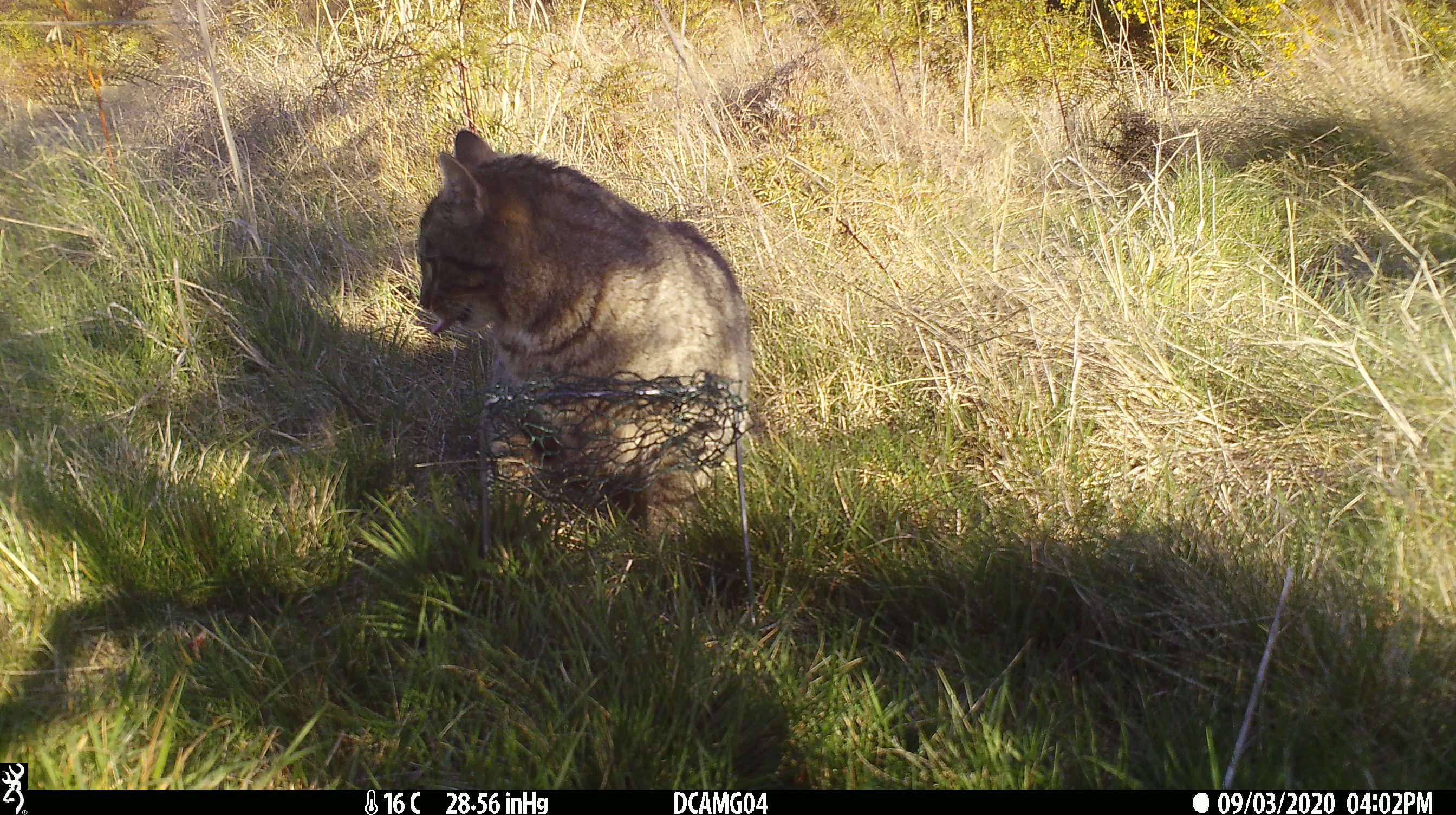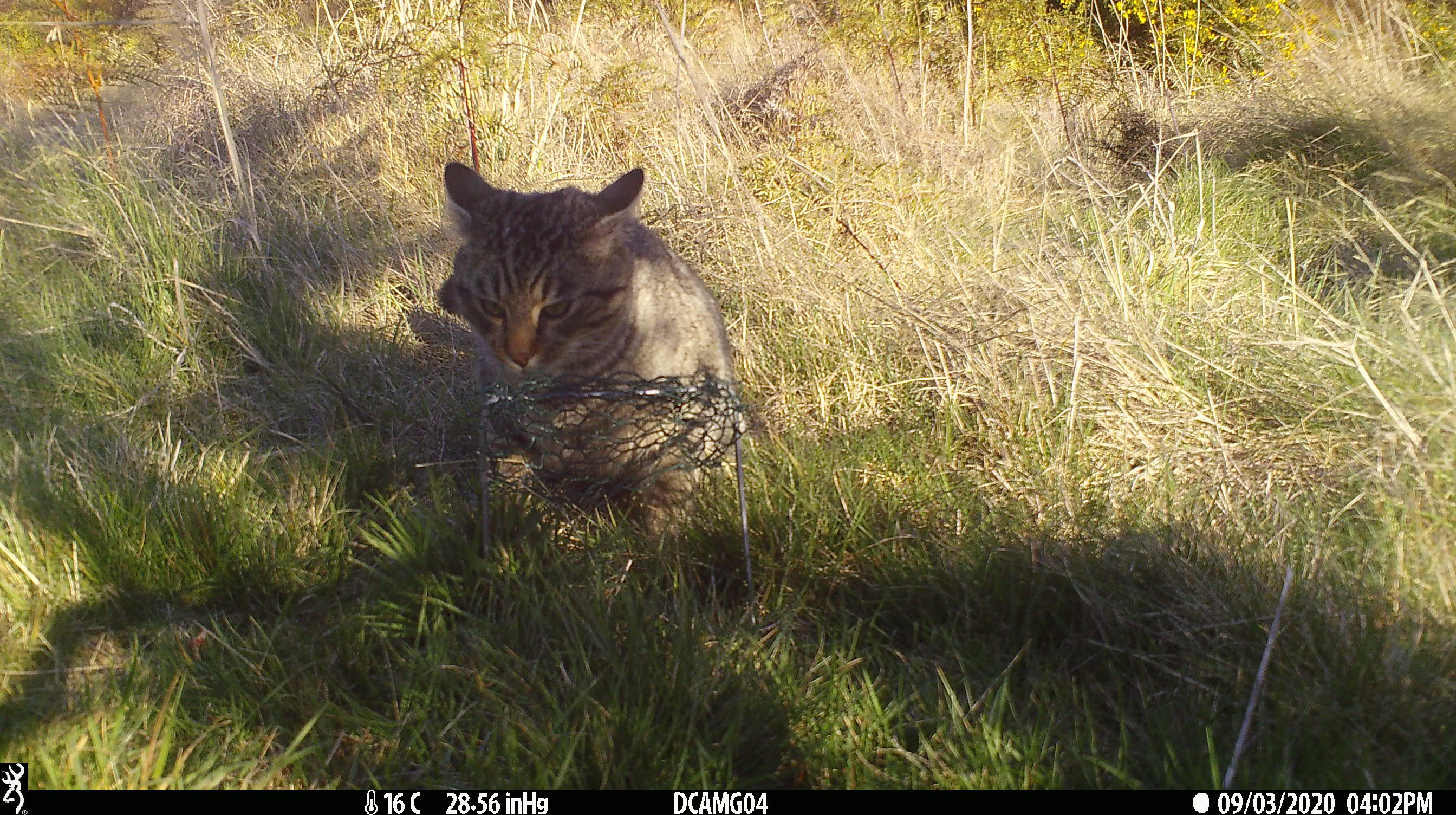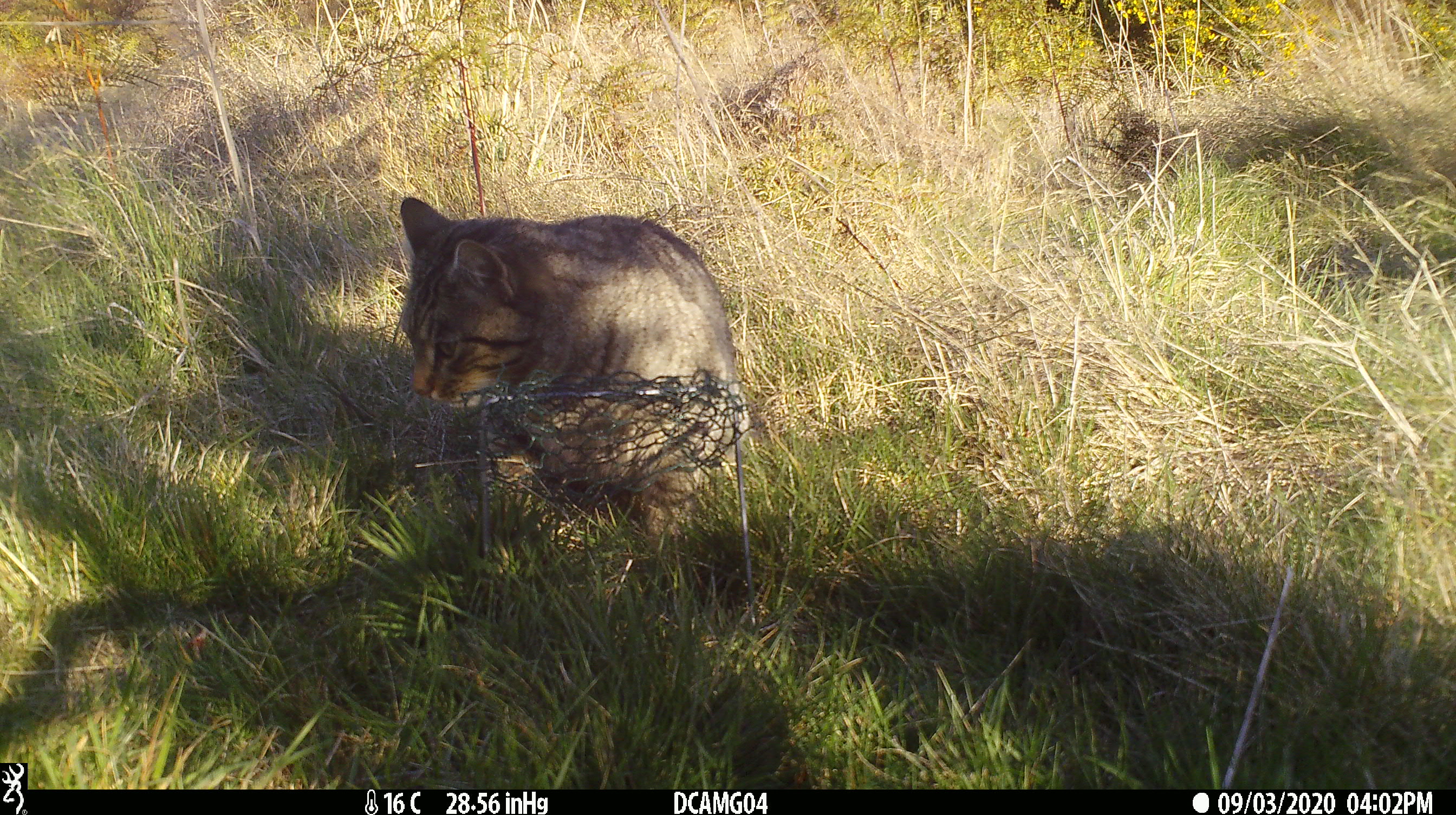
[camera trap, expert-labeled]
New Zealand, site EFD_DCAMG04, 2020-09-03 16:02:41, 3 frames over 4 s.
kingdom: Animalia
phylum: Chordata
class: Mammalia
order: Carnivora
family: Felidae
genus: Felis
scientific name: Felis catus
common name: domestic cat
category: cat